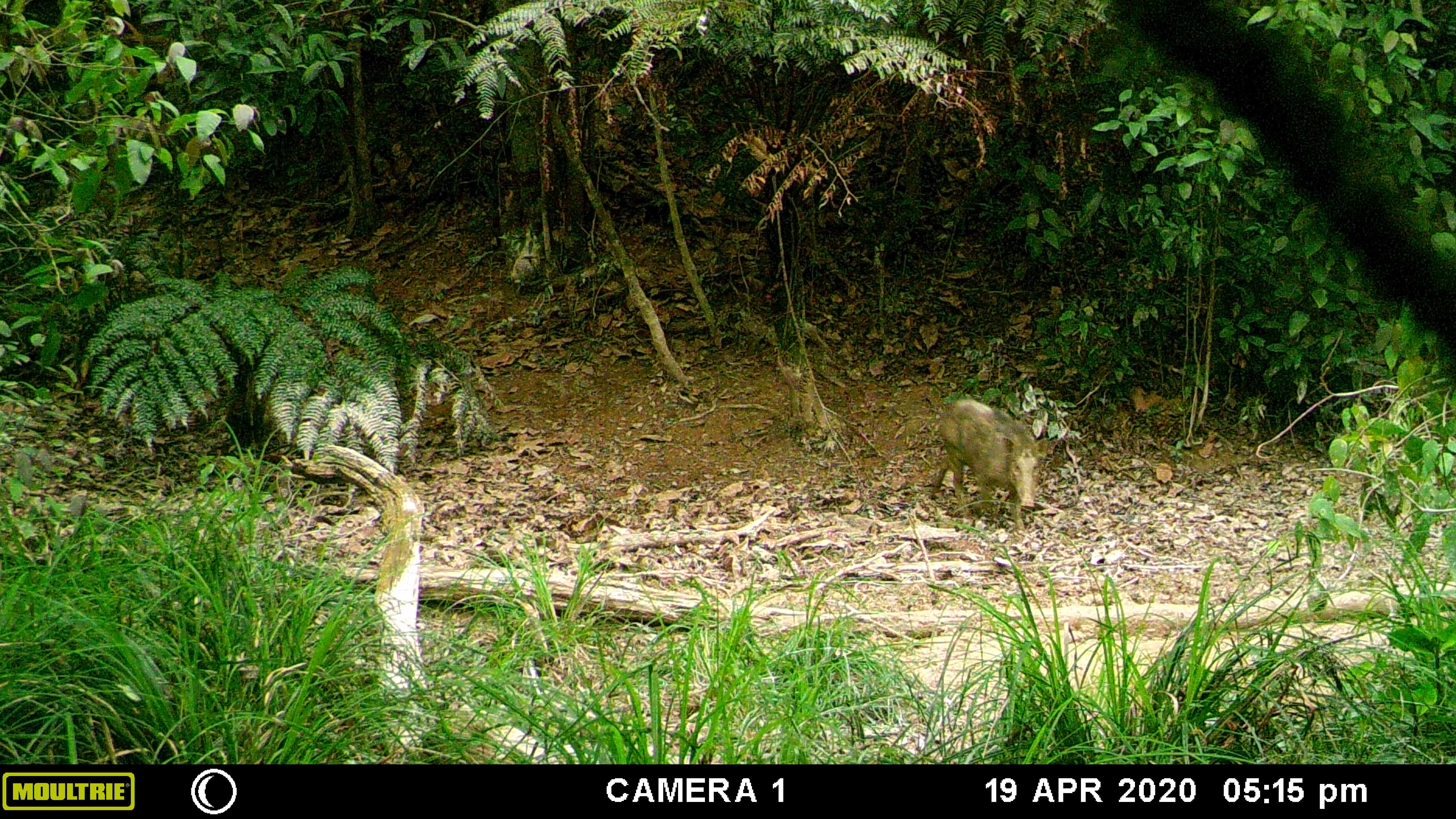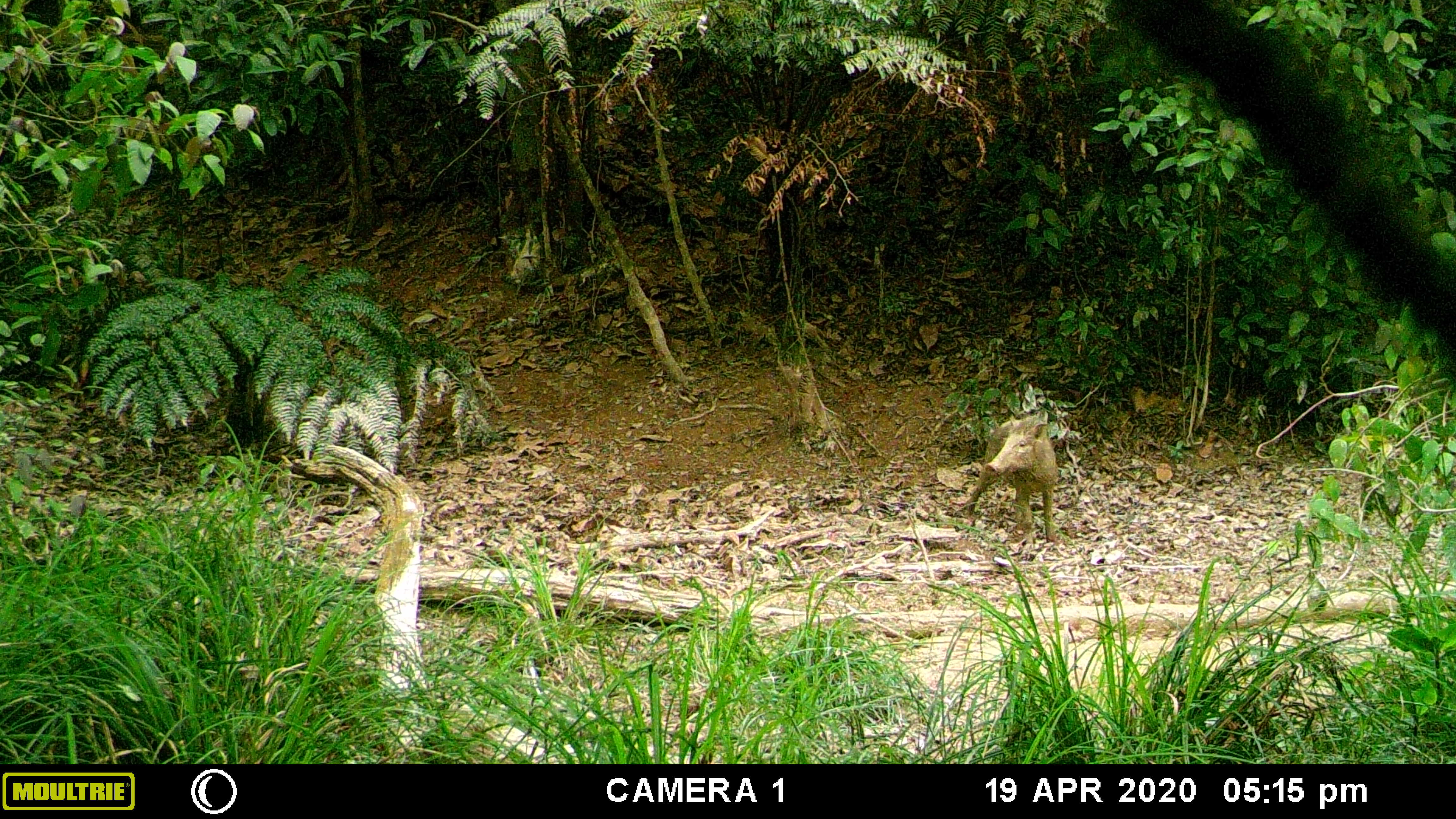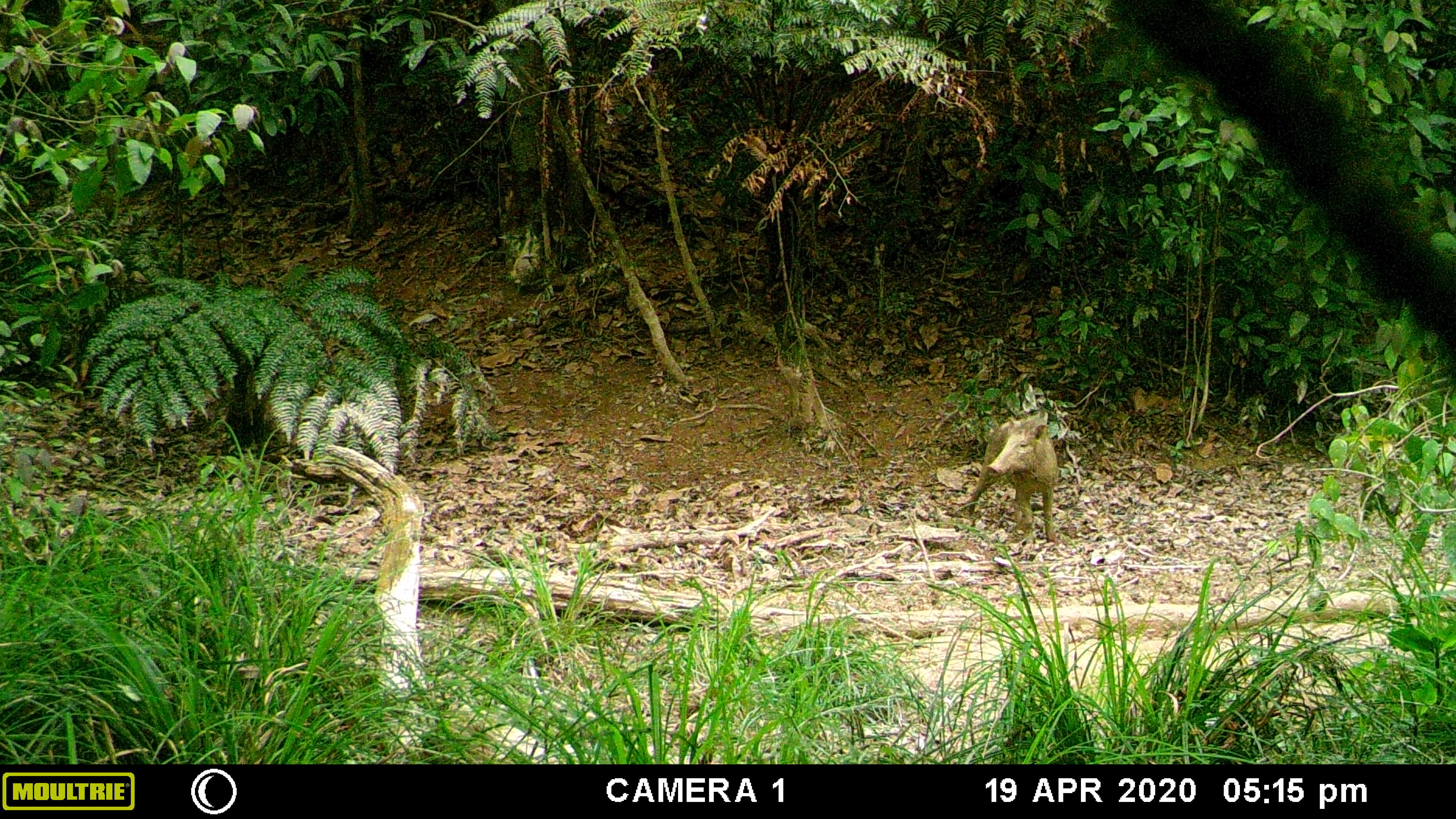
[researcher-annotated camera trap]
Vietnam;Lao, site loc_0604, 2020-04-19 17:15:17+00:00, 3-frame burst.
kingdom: Animalia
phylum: Chordata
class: Mammalia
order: Artiodactyla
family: Suidae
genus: Sus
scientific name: Sus scrofa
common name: eurasian wild pig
Eurasian wild pig (Sus scrofa). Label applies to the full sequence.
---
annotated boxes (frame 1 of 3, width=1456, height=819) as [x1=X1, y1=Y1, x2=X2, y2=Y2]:
eurasian wild pig: [x1=930, y1=395, x2=1051, y2=535]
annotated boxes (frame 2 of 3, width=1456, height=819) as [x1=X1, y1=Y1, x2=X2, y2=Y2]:
eurasian wild pig: [x1=960, y1=415, x2=1061, y2=546]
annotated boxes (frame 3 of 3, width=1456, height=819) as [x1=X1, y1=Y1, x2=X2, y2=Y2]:
eurasian wild pig: [x1=963, y1=415, x2=1060, y2=543]